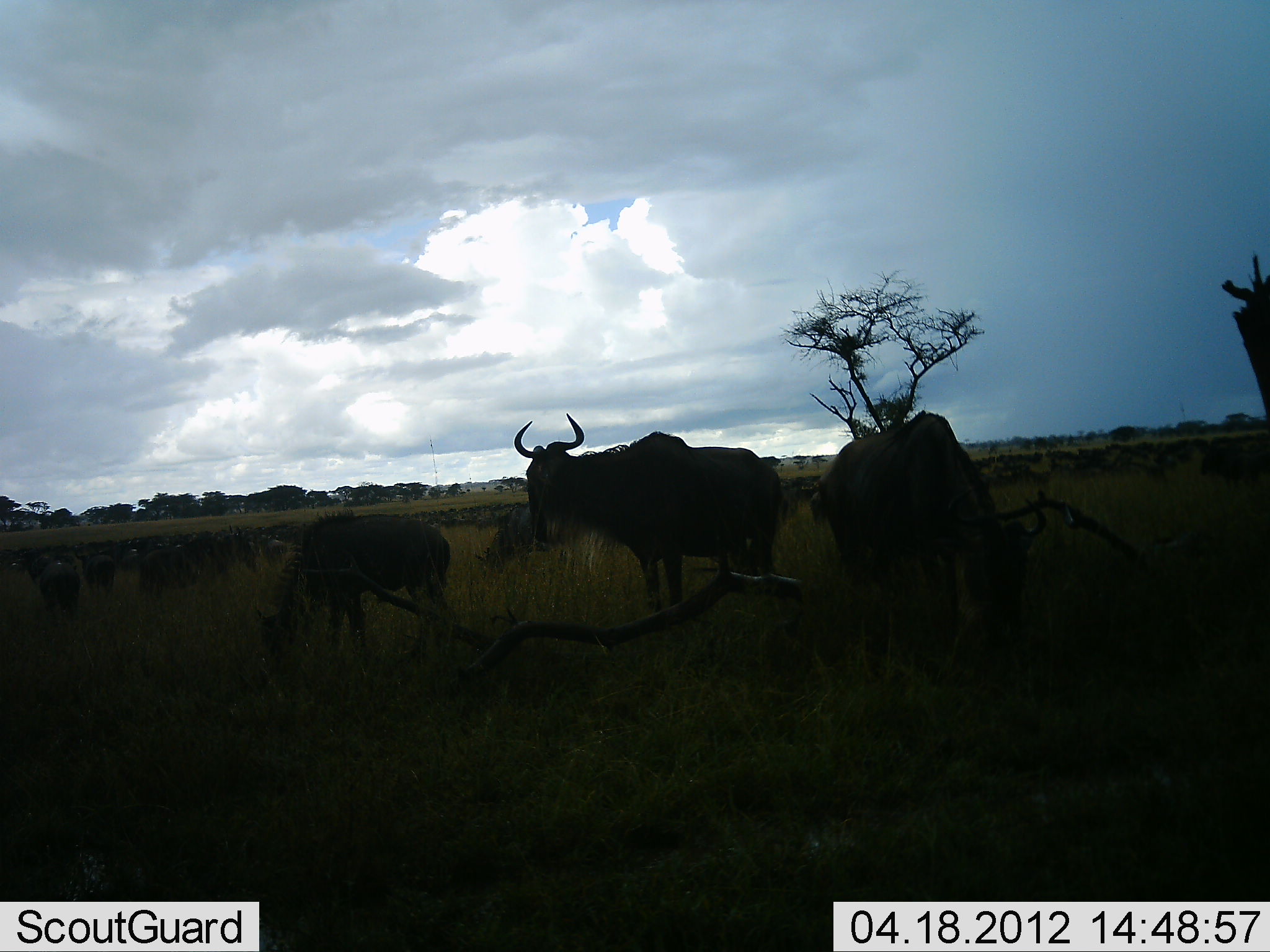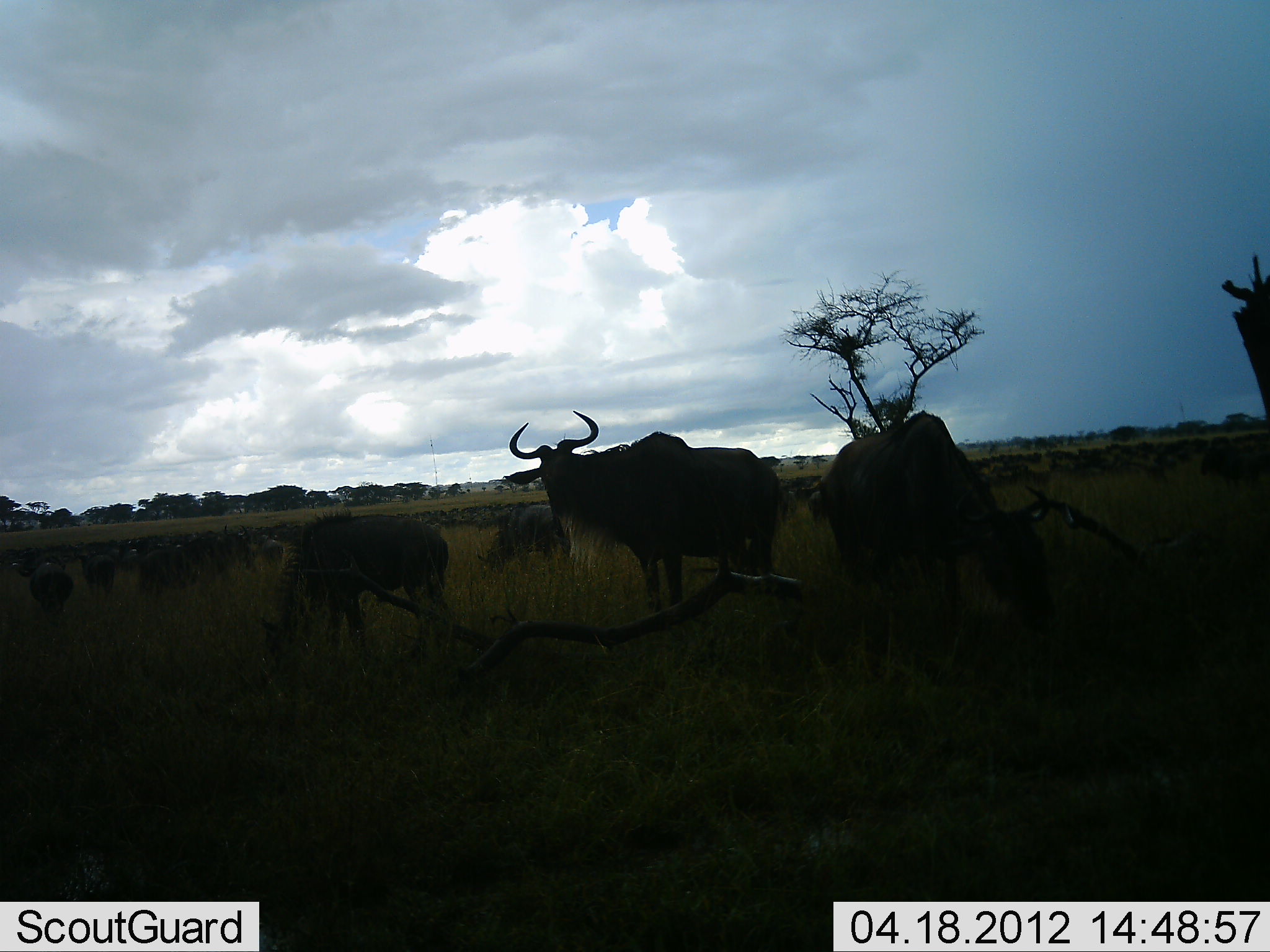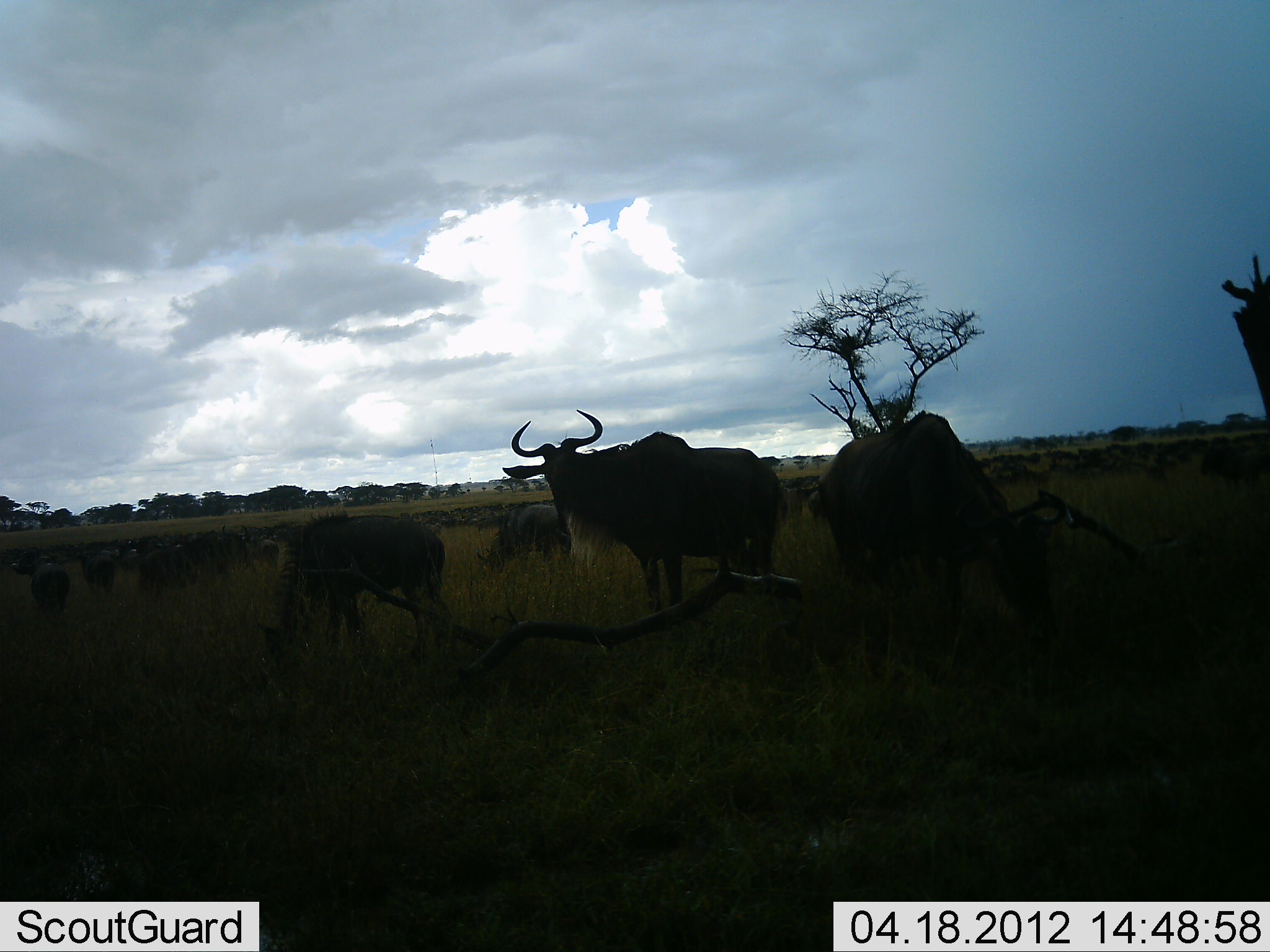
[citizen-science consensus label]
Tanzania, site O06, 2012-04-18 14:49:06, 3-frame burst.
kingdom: Animalia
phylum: Chordata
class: Mammalia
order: Artiodactyla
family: Bovidae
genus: Connochaetes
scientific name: Connochaetes taurinus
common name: blue wildebeest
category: wildebeest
Wildebeest (blue wildebeest) (Connochaetes taurinus), count 11-50. Behavior (volunteer vote fractions): standing 89%, resting 11%, moving 17%, interacting 0%. Young present (vote fraction): 17%. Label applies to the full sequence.